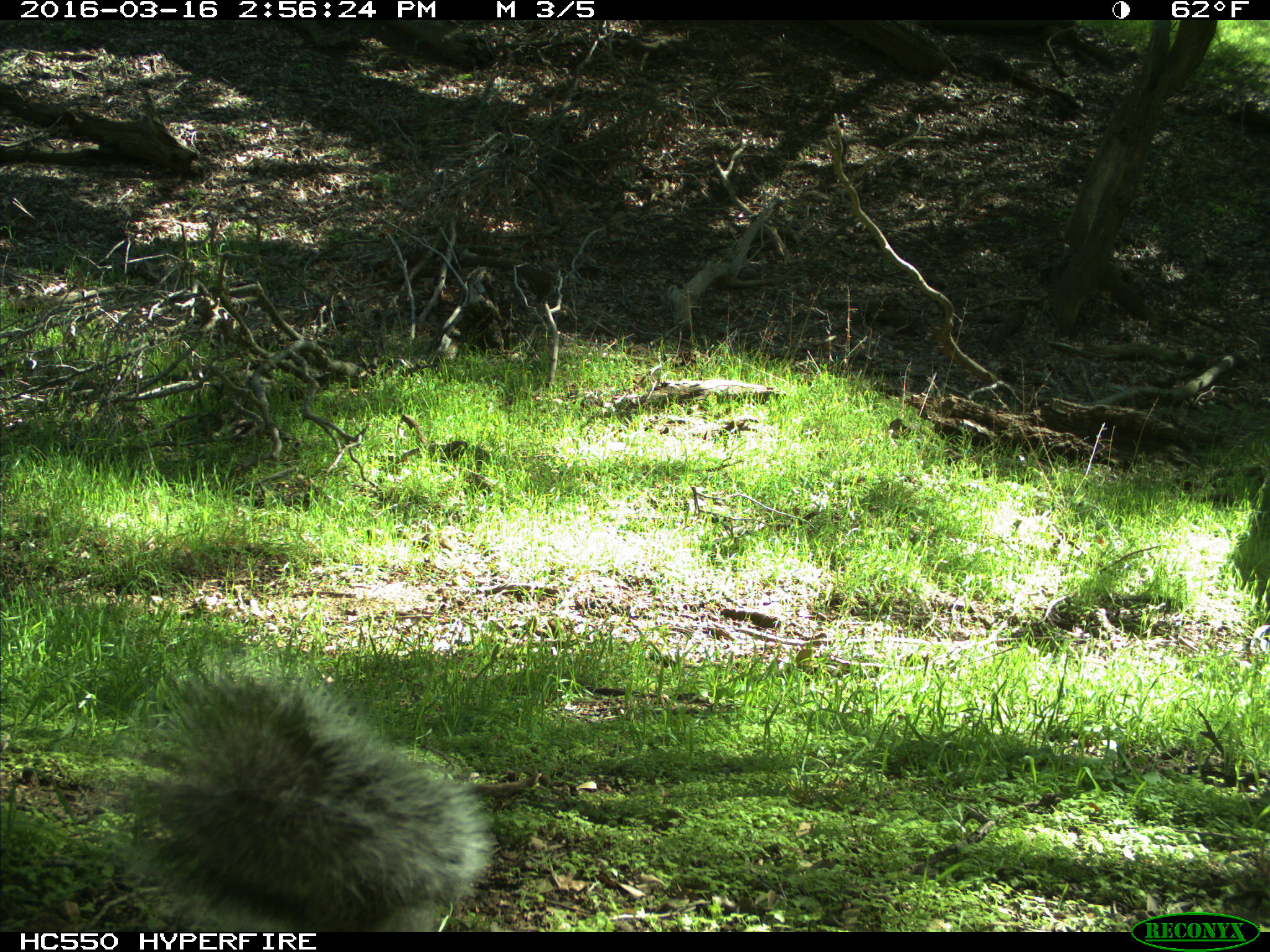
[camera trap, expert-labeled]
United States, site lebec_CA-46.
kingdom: Animalia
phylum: Chordata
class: Mammalia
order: Rodentia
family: Sciuridae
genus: Sciurus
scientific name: Sciurus carolinensis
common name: eastern gray squirrel